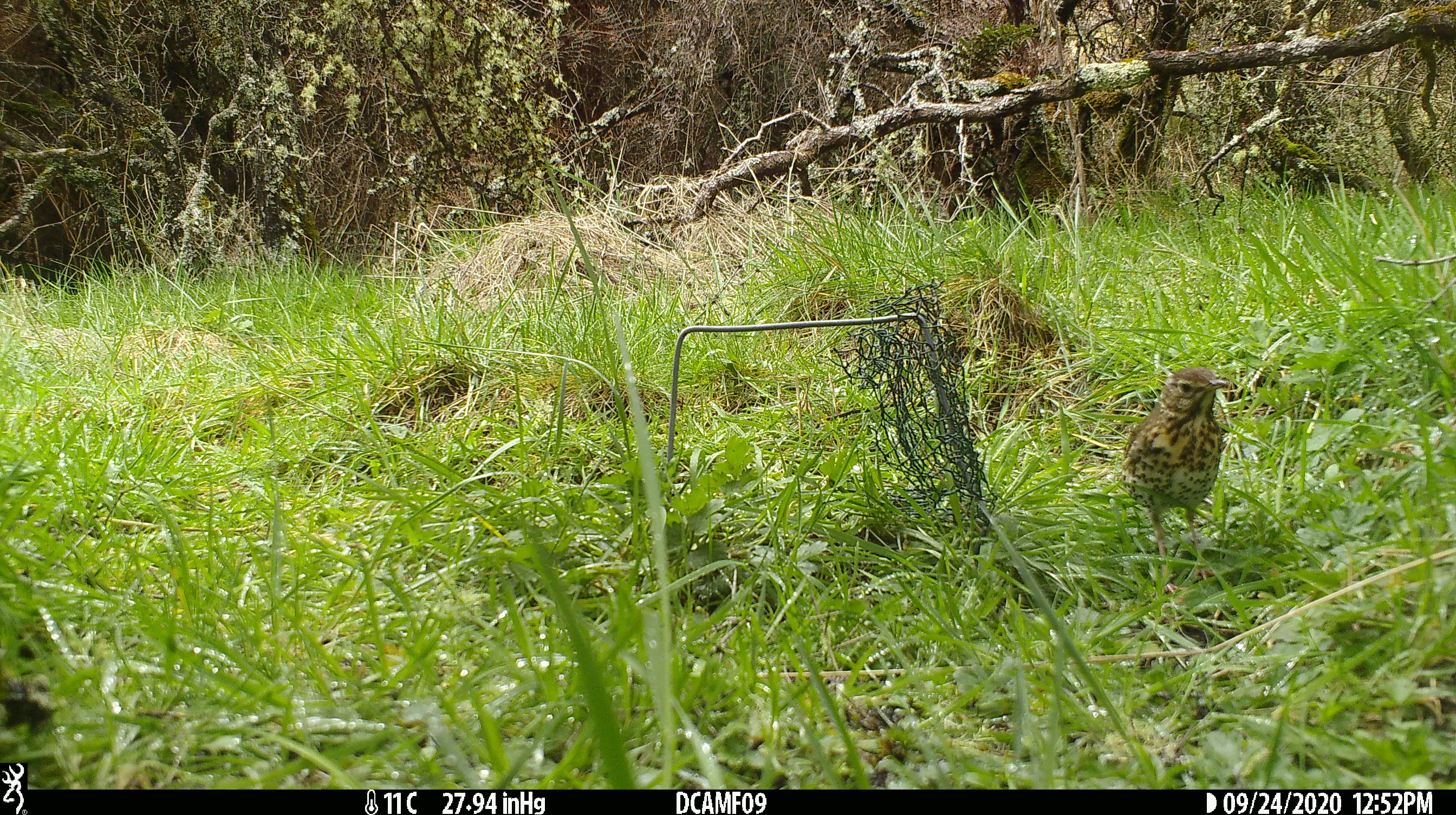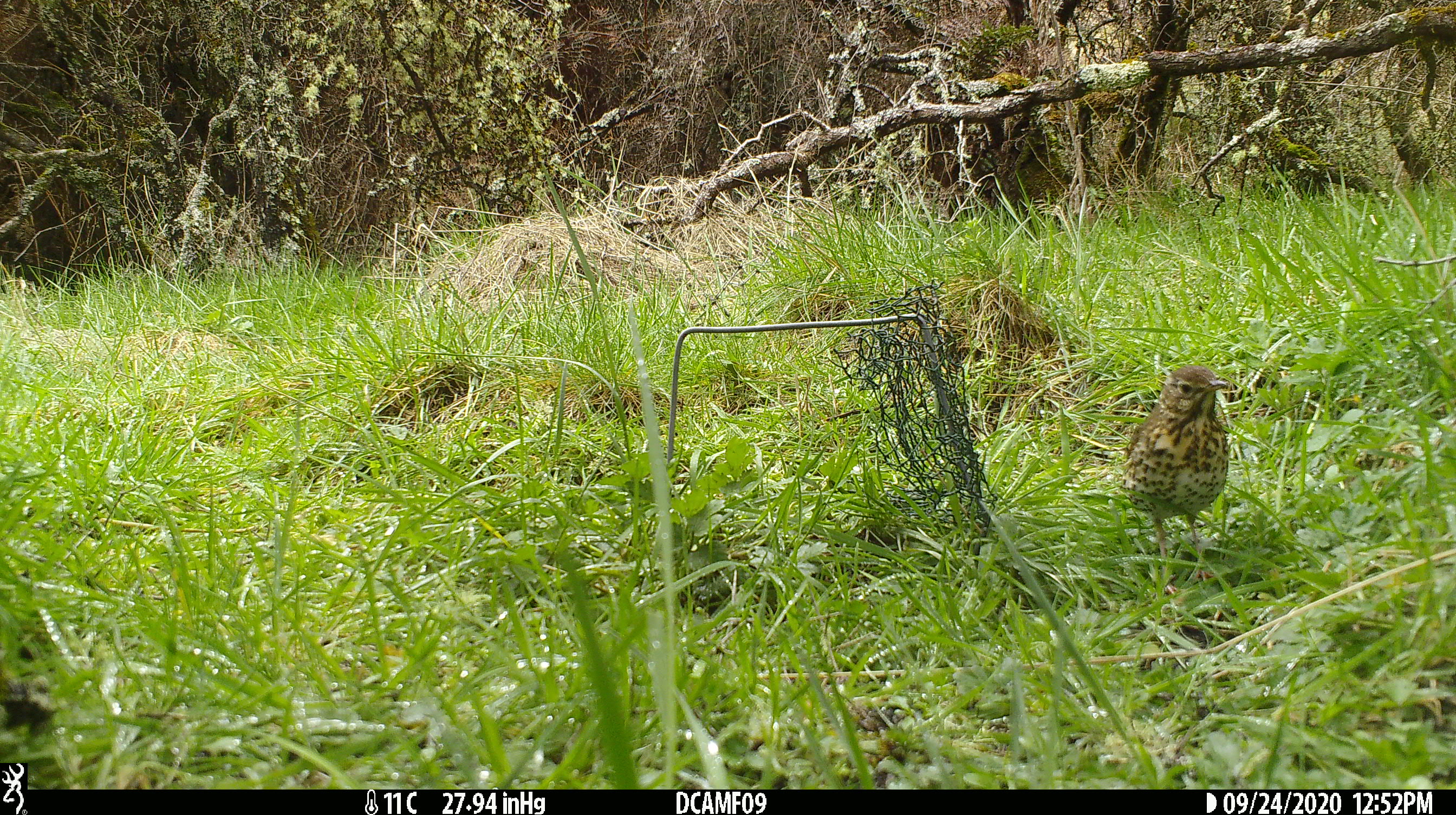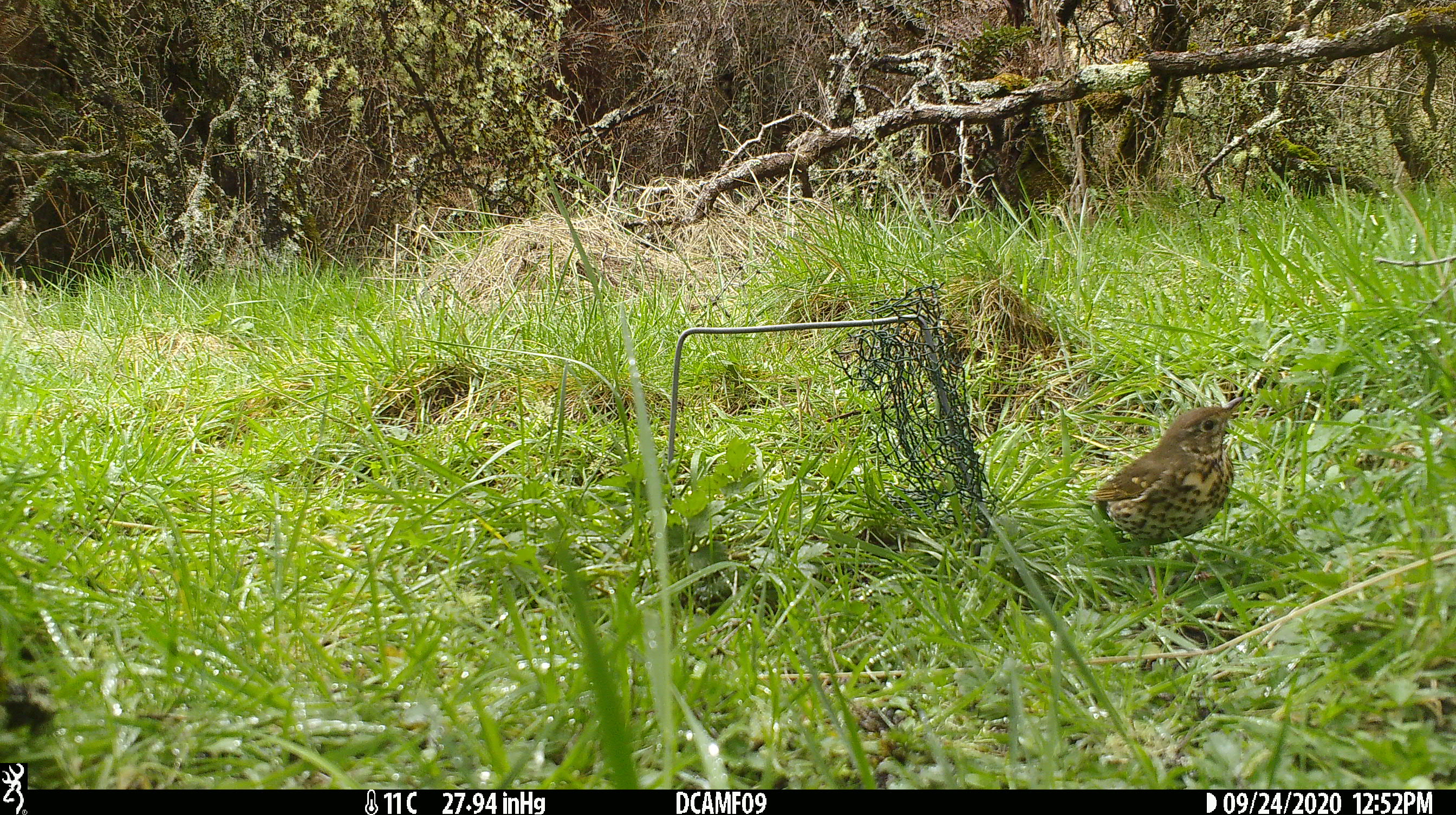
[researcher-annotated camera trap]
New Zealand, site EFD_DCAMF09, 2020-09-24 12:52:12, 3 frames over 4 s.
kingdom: Animalia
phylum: Chordata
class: Aves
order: Passeriformes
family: Turdidae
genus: Turdus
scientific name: Turdus philomelos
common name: song thrush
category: thrush